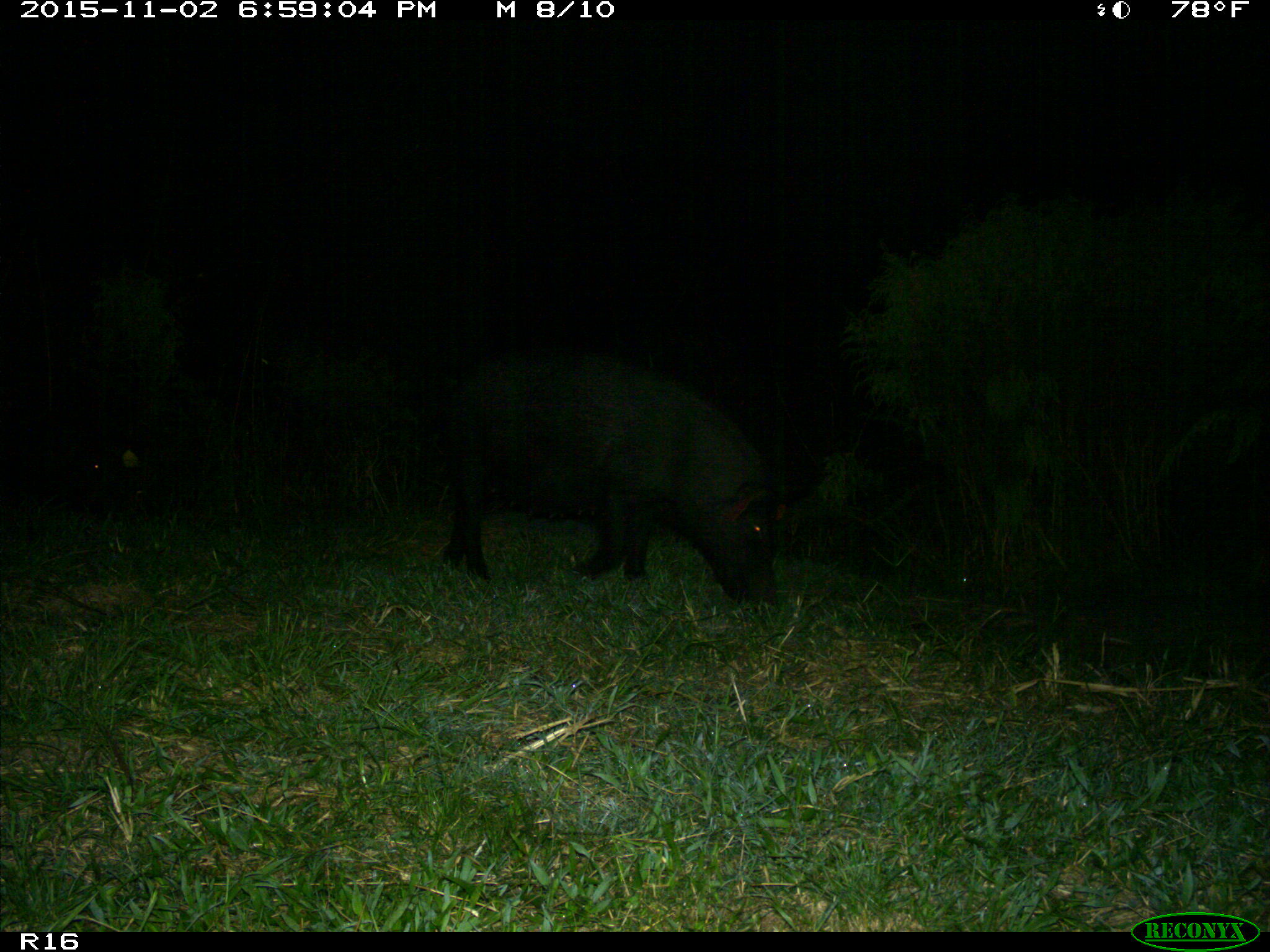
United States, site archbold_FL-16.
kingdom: Animalia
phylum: Chordata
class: Mammalia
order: Artiodactyla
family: Suidae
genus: Sus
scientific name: Sus scrofa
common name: wild boar